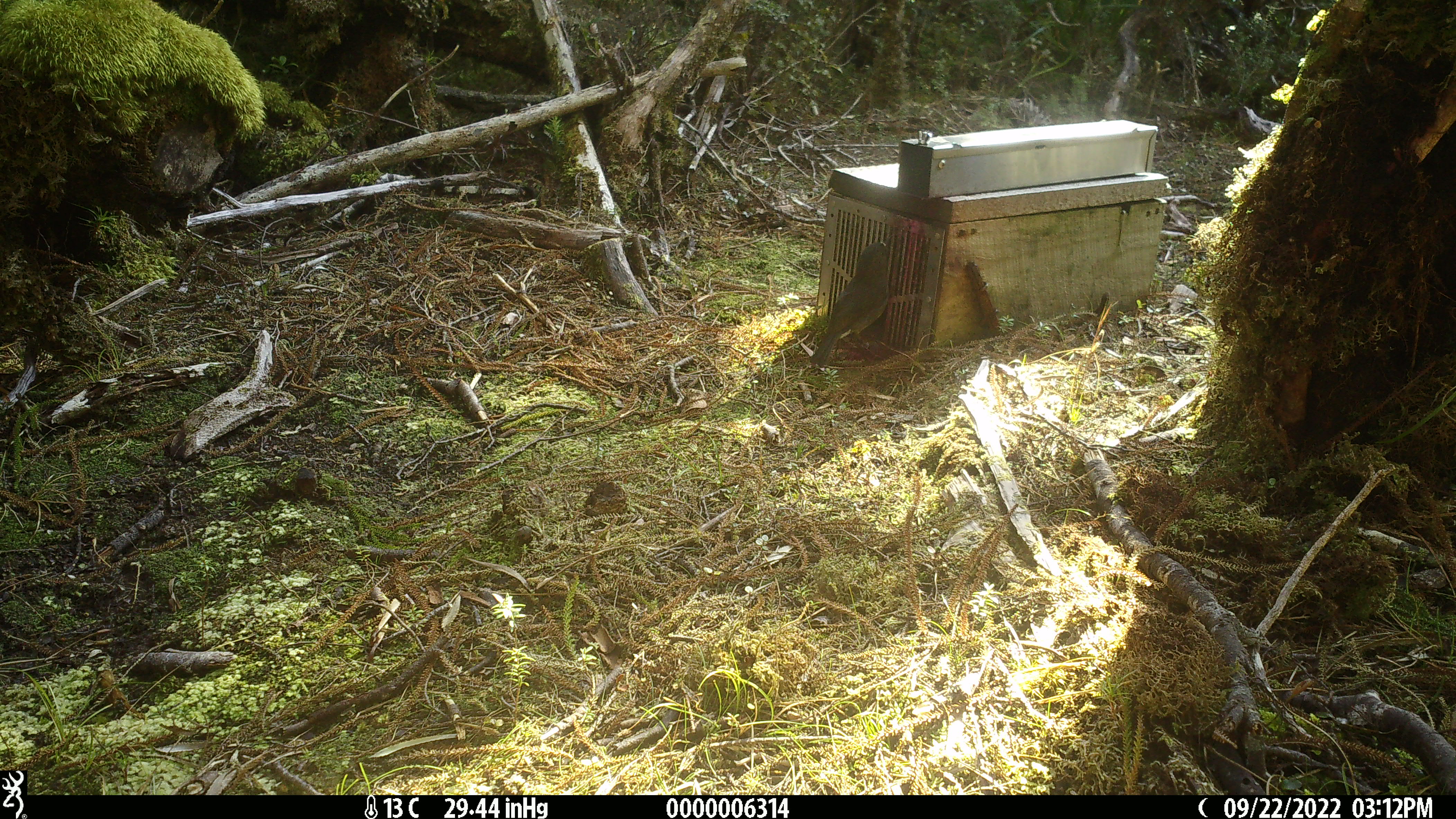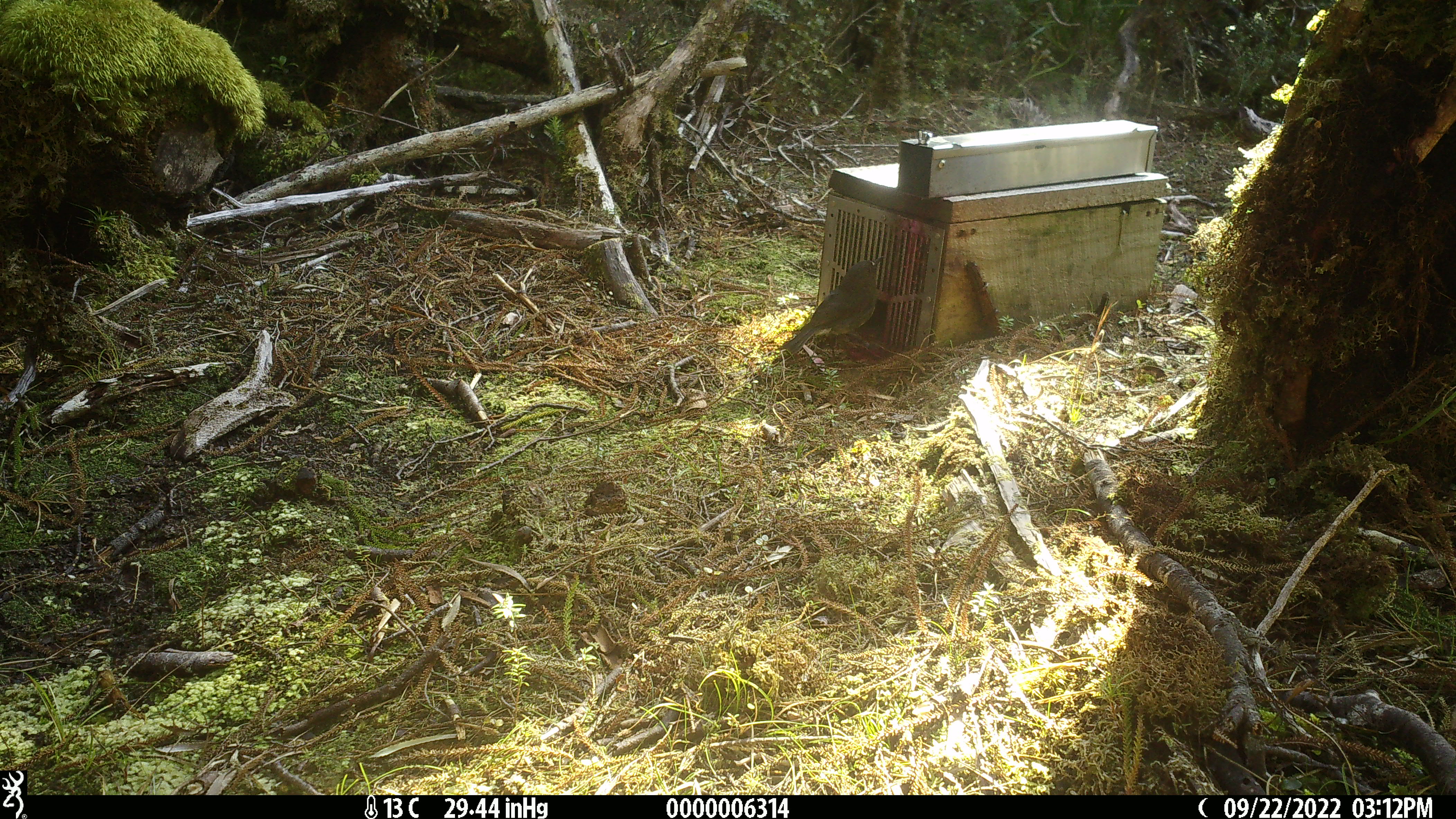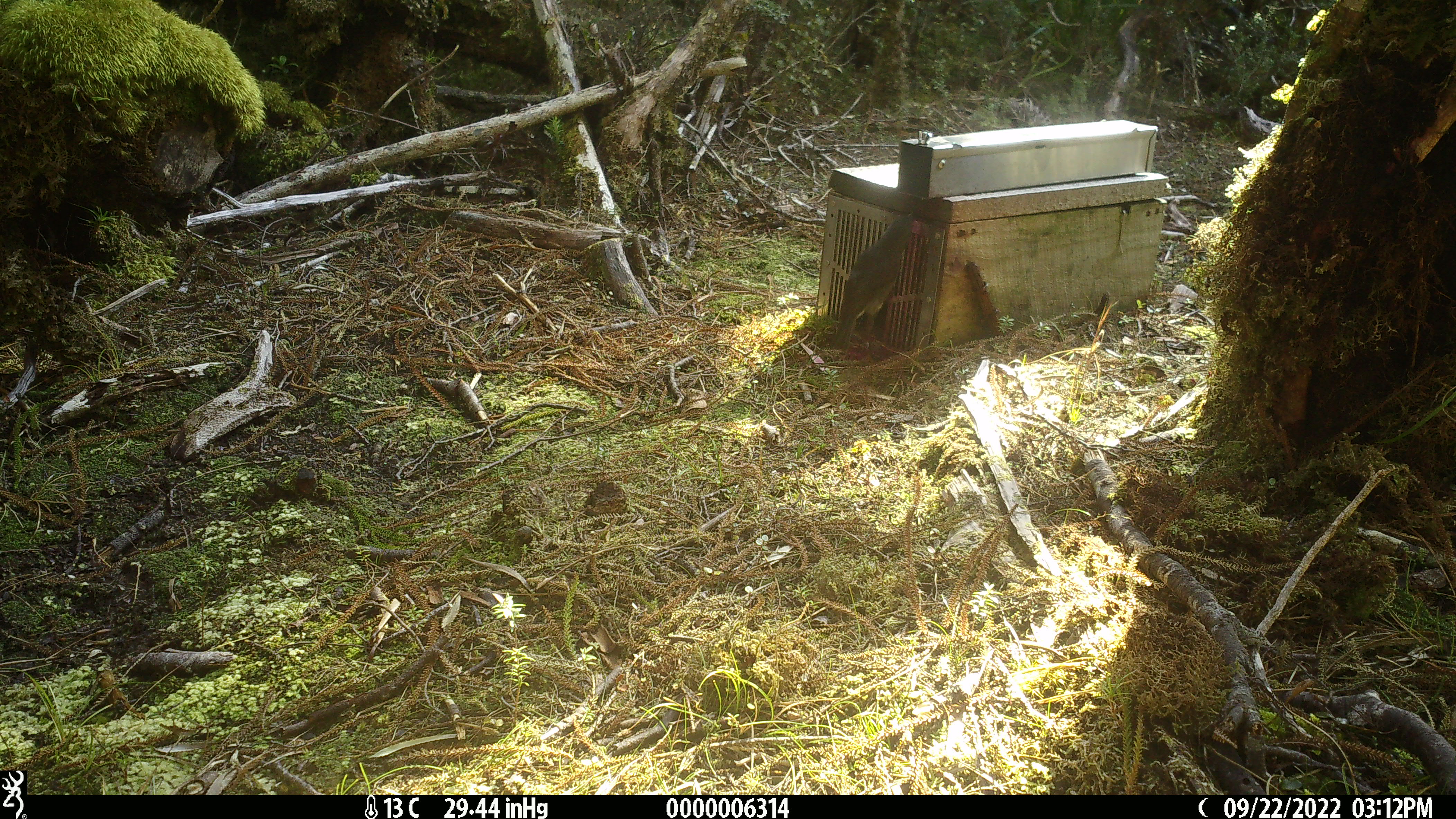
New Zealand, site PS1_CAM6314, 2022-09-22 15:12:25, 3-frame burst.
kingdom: Animalia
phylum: Chordata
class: Aves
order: Passeriformes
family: Petroicidae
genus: Petroica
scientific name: Petroica australis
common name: new zealand robin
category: robin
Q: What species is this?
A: Robin (new zealand robin) (Petroica australis).